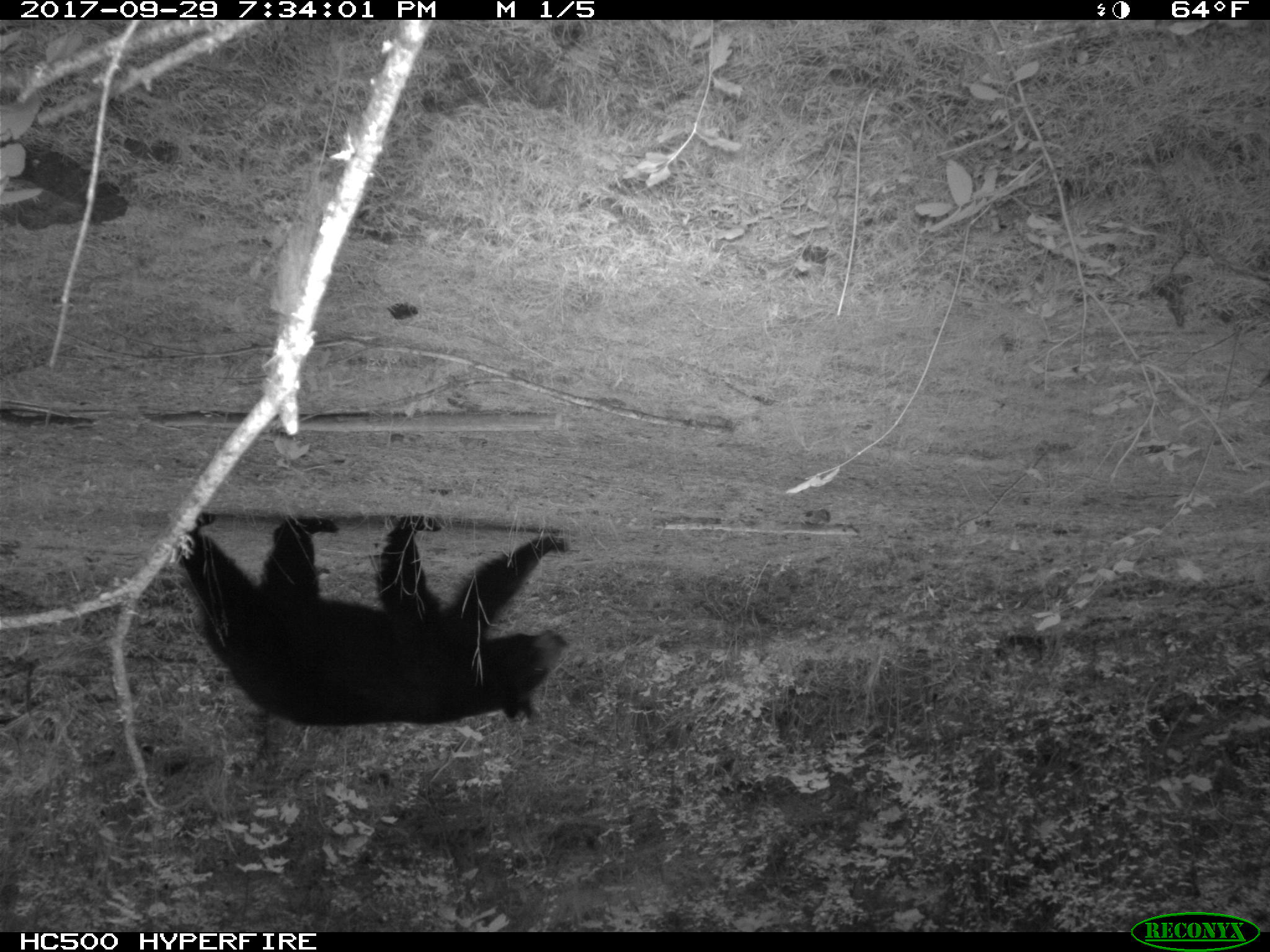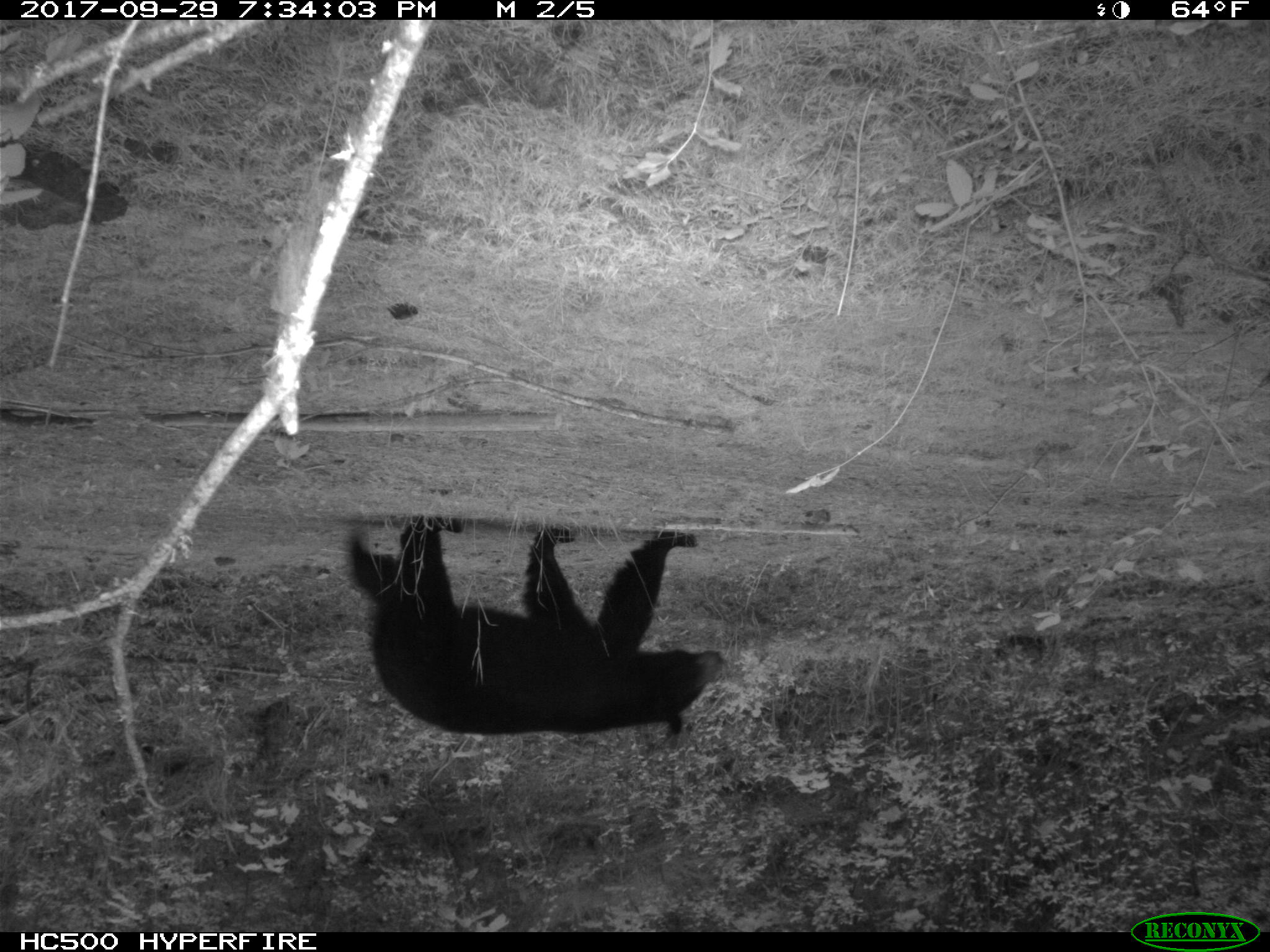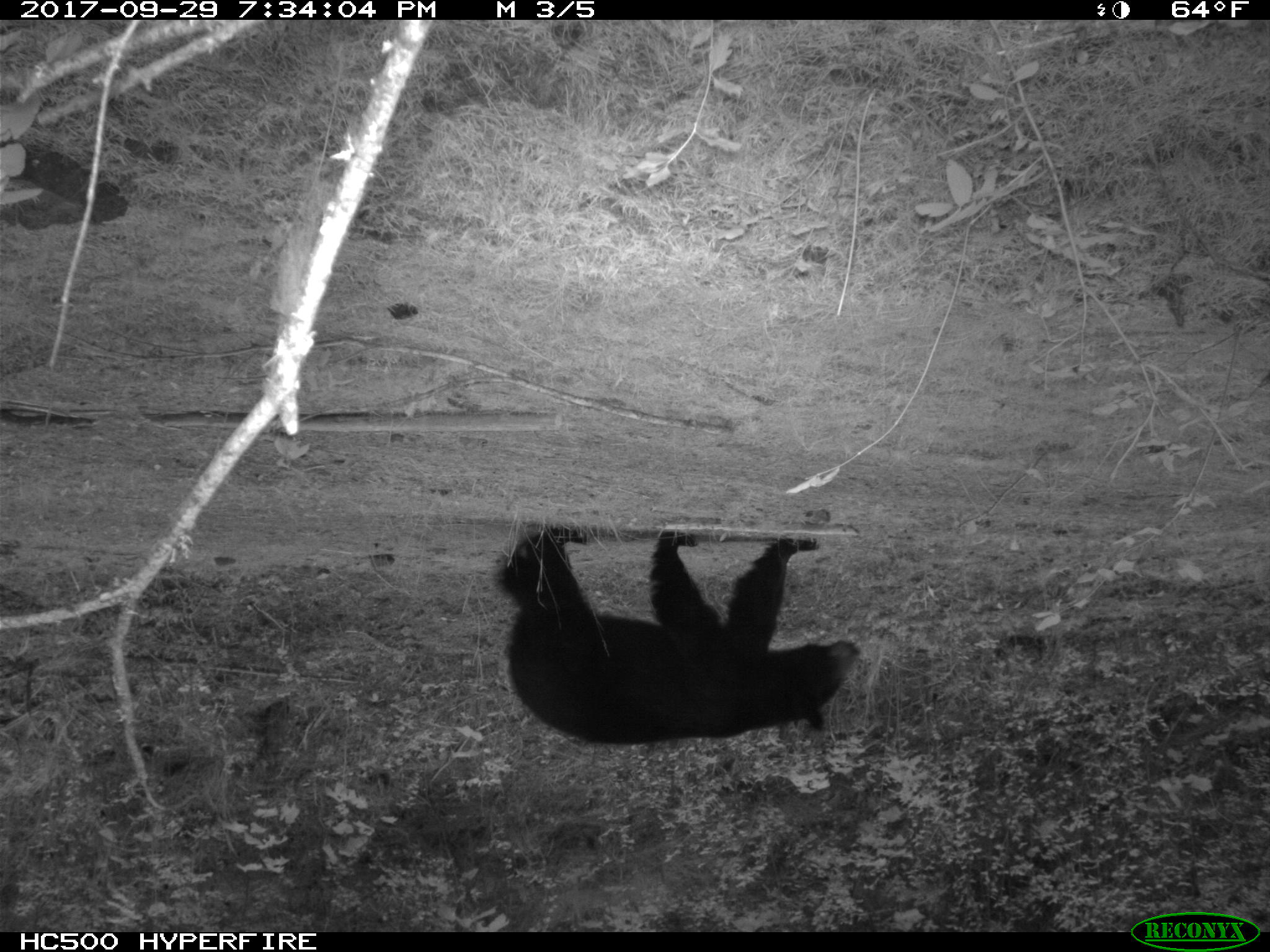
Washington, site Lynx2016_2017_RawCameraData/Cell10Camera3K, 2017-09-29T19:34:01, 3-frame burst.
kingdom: Animalia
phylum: Chordata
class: Mammalia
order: Carnivora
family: Ursidae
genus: Ursus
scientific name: Ursus americanus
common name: american black bear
Ursus americanus (american black bear). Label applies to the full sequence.